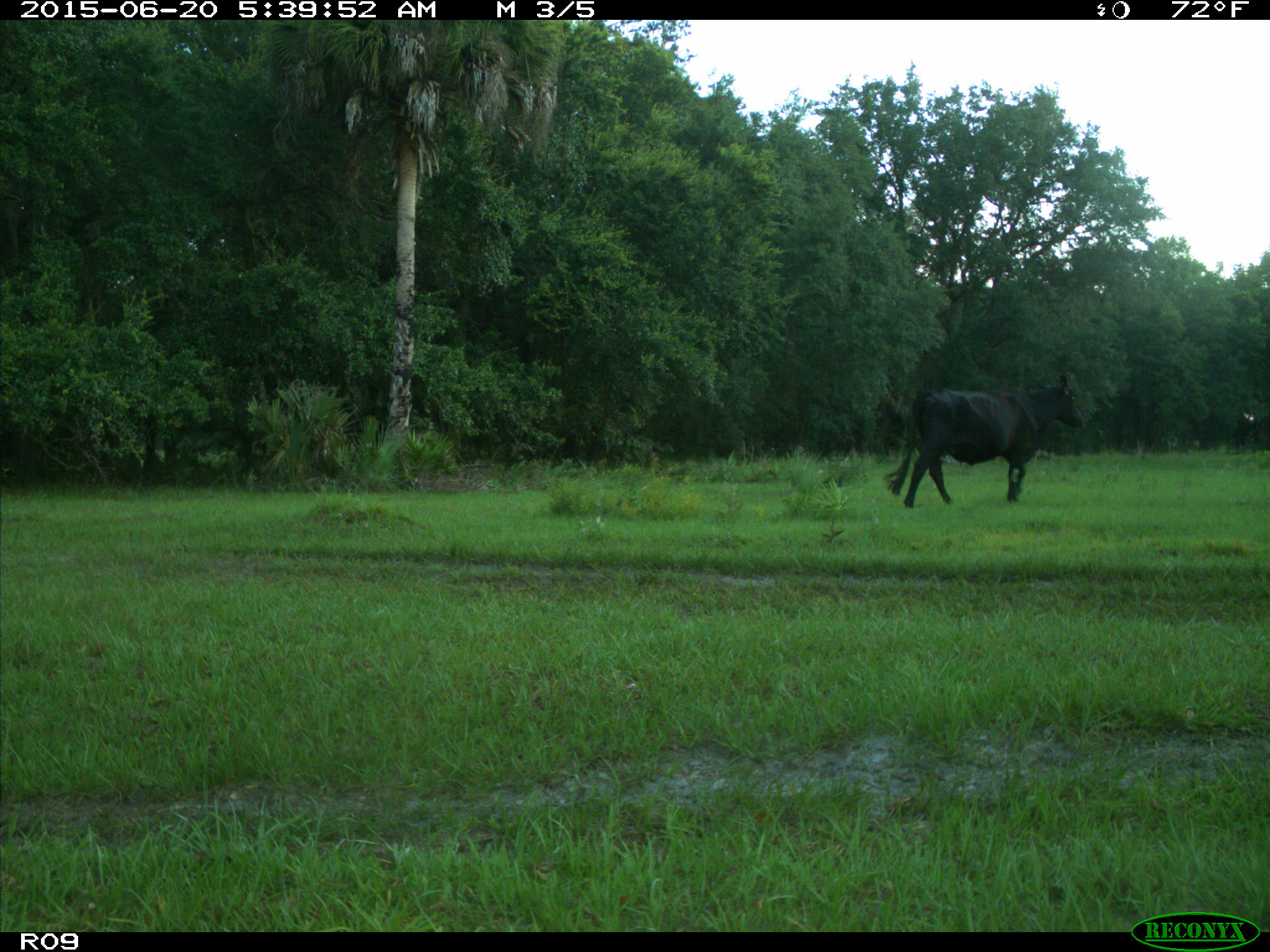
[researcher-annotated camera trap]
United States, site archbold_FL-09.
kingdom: Animalia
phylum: Chordata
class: Mammalia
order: Artiodactyla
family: Bovidae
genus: Bos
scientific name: Bos taurus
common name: domestic cow